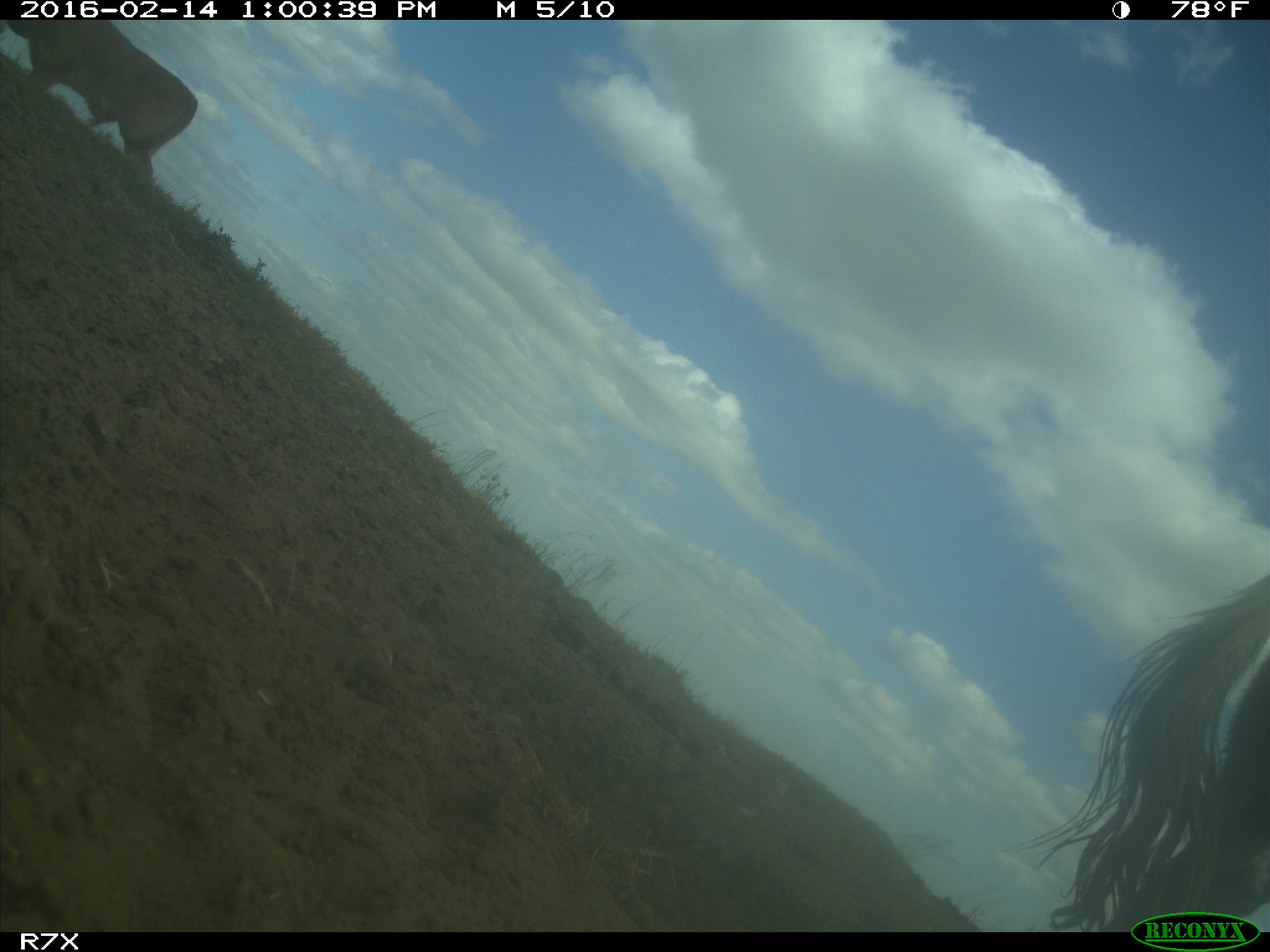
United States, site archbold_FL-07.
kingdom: Animalia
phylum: Chordata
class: Mammalia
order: Artiodactyla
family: Bovidae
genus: Bos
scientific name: Bos taurus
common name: domestic cow